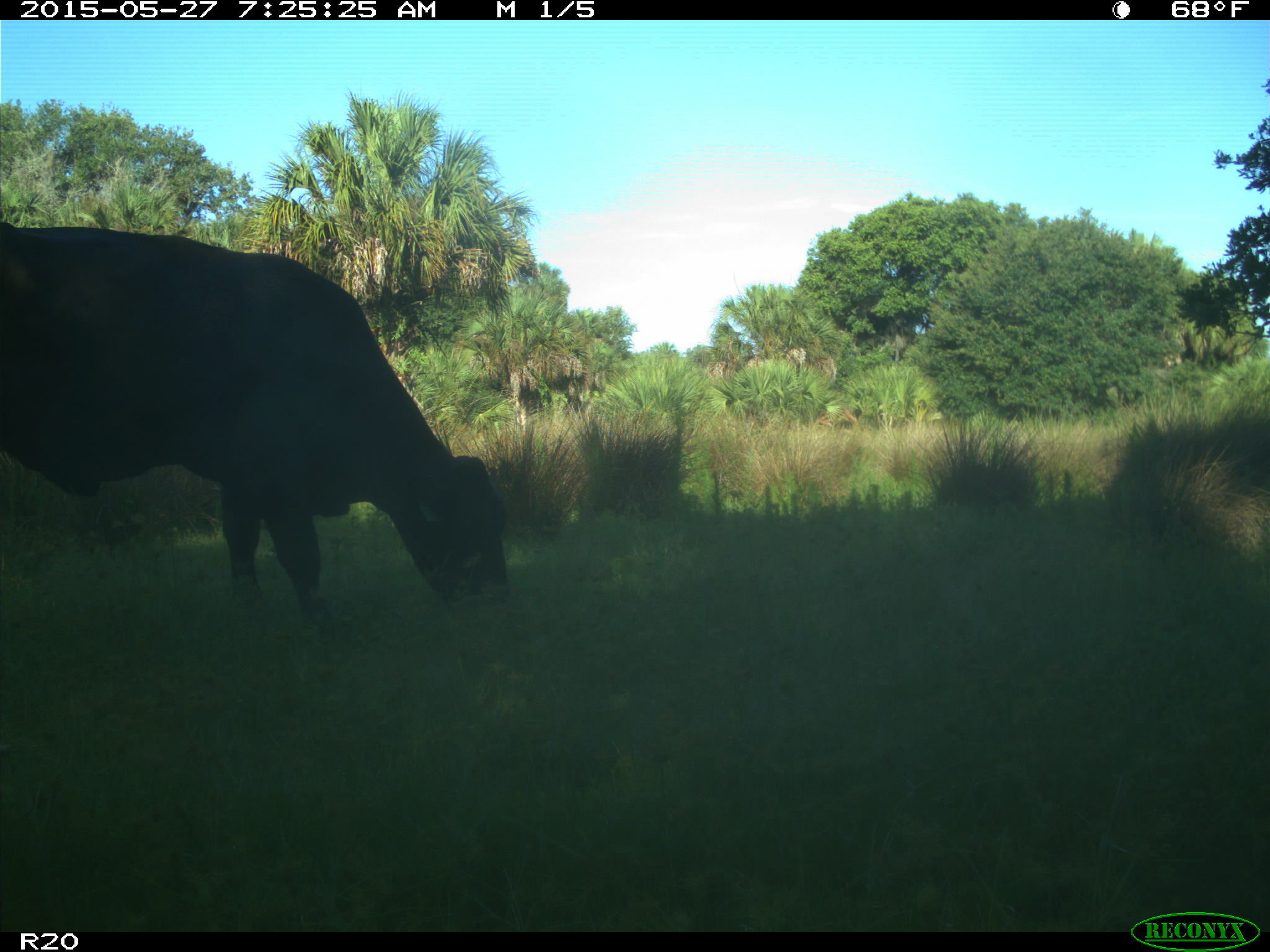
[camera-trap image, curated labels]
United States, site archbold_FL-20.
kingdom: Animalia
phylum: Chordata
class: Mammalia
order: Artiodactyla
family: Bovidae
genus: Bos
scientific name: Bos taurus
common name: domestic cow